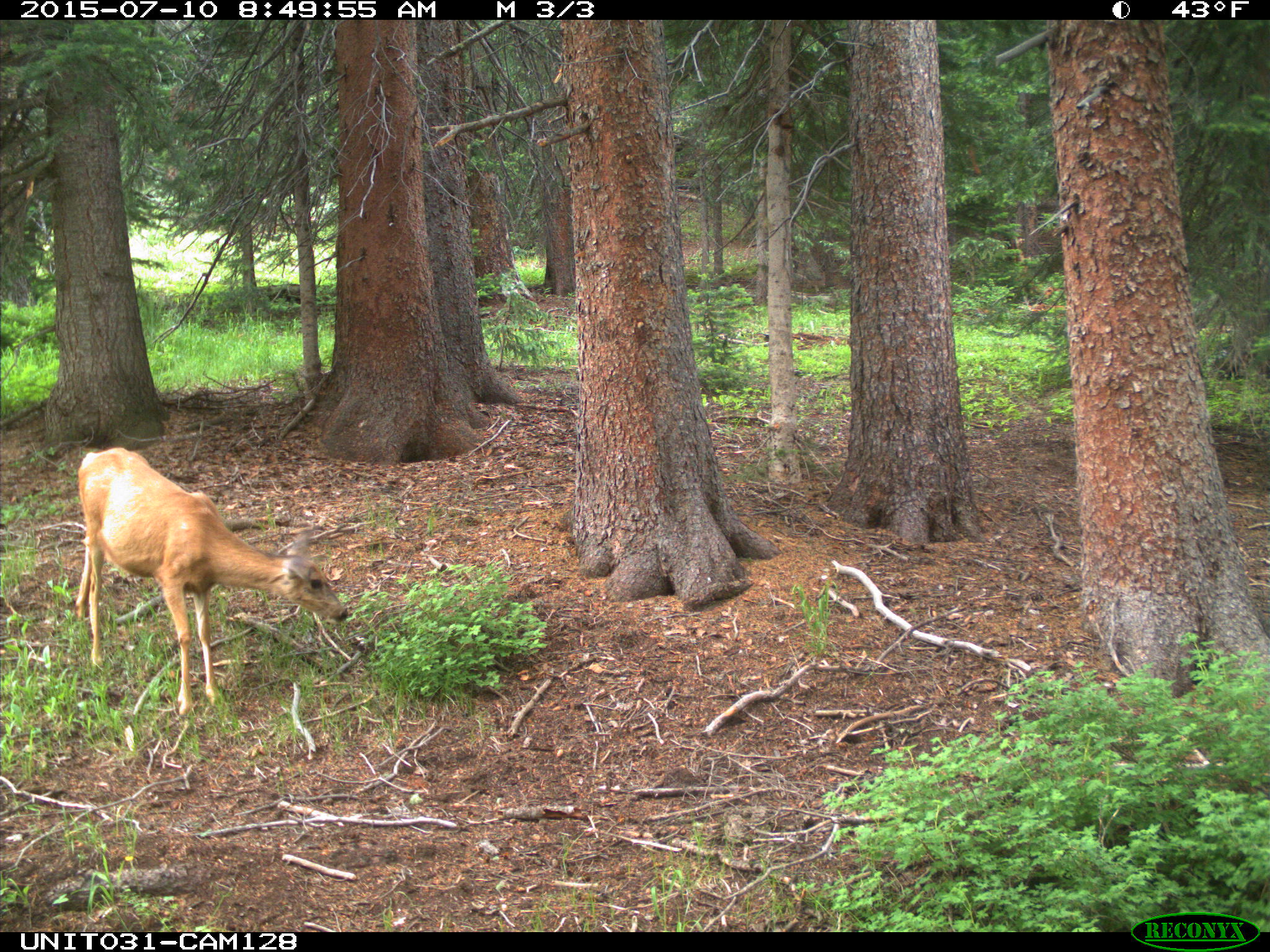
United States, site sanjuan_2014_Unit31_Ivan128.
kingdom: Animalia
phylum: Chordata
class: Mammalia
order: Artiodactyla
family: Cervidae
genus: Odocoileus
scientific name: Odocoileus hemionus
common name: mule deer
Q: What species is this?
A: Odocoileus hemionus (mule deer).